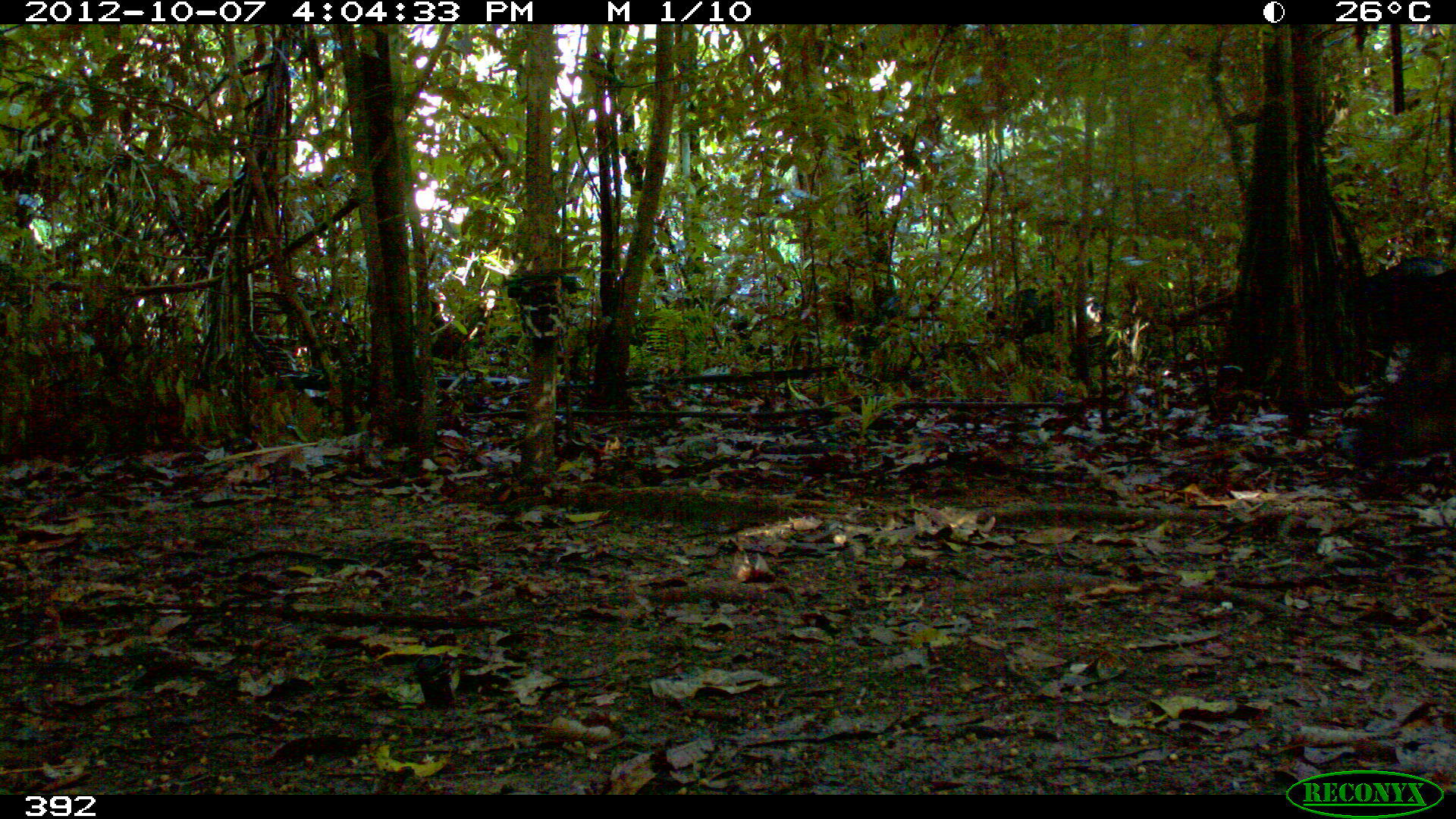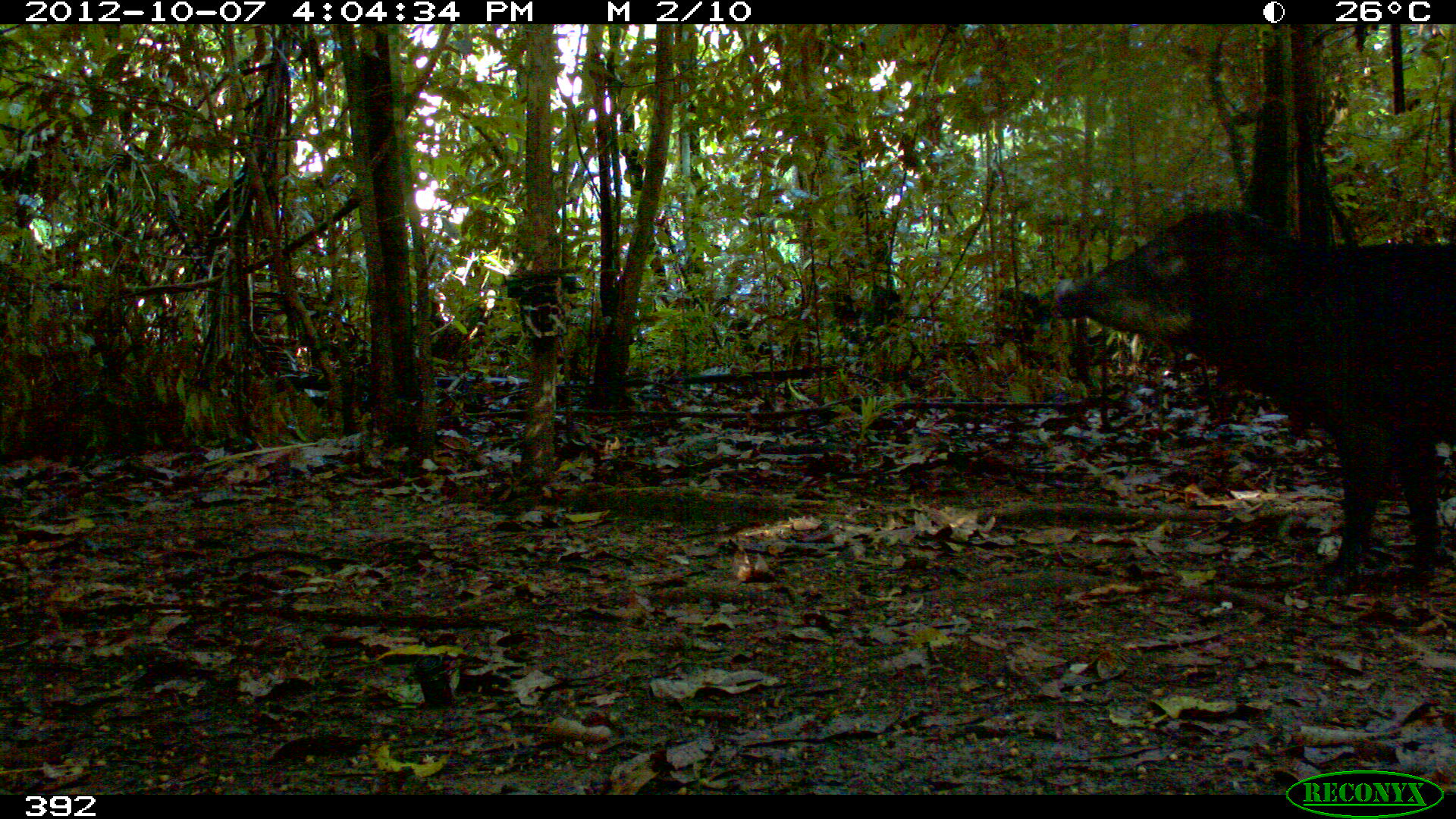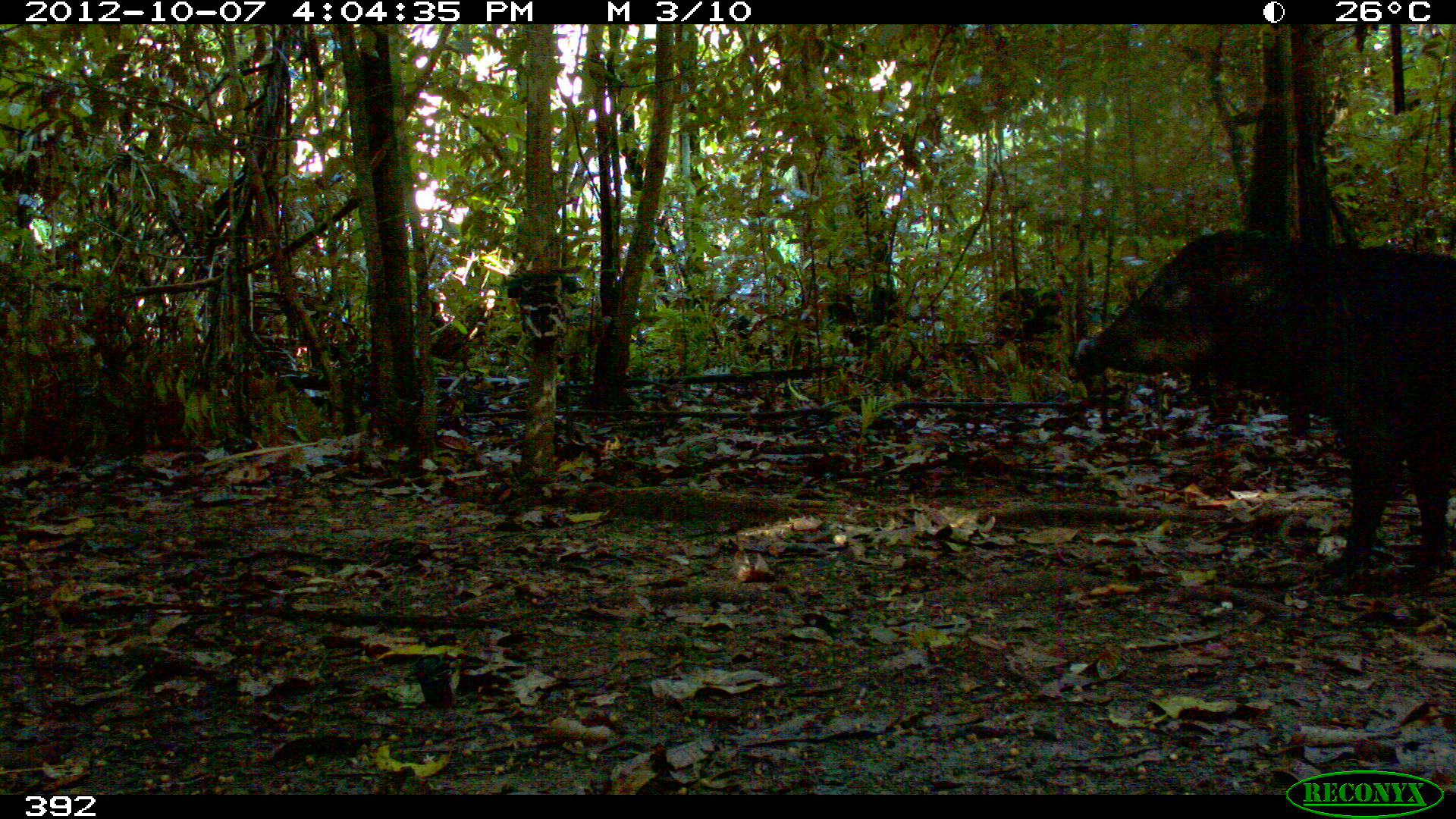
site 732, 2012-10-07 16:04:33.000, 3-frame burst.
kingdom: Animalia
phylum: Chordata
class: Mammalia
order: Artiodactyla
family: Tayassuidae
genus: Tayassu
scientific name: Tayassu pecari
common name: white-lipped peccary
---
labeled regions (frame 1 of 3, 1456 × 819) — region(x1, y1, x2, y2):
tayassu pecari: region(1336, 304, 1453, 469); region(1350, 252, 1455, 367); region(985, 286, 1103, 358)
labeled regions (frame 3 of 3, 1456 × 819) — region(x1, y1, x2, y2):
tayassu pecari: region(1068, 225, 1452, 584); region(991, 287, 1090, 351)